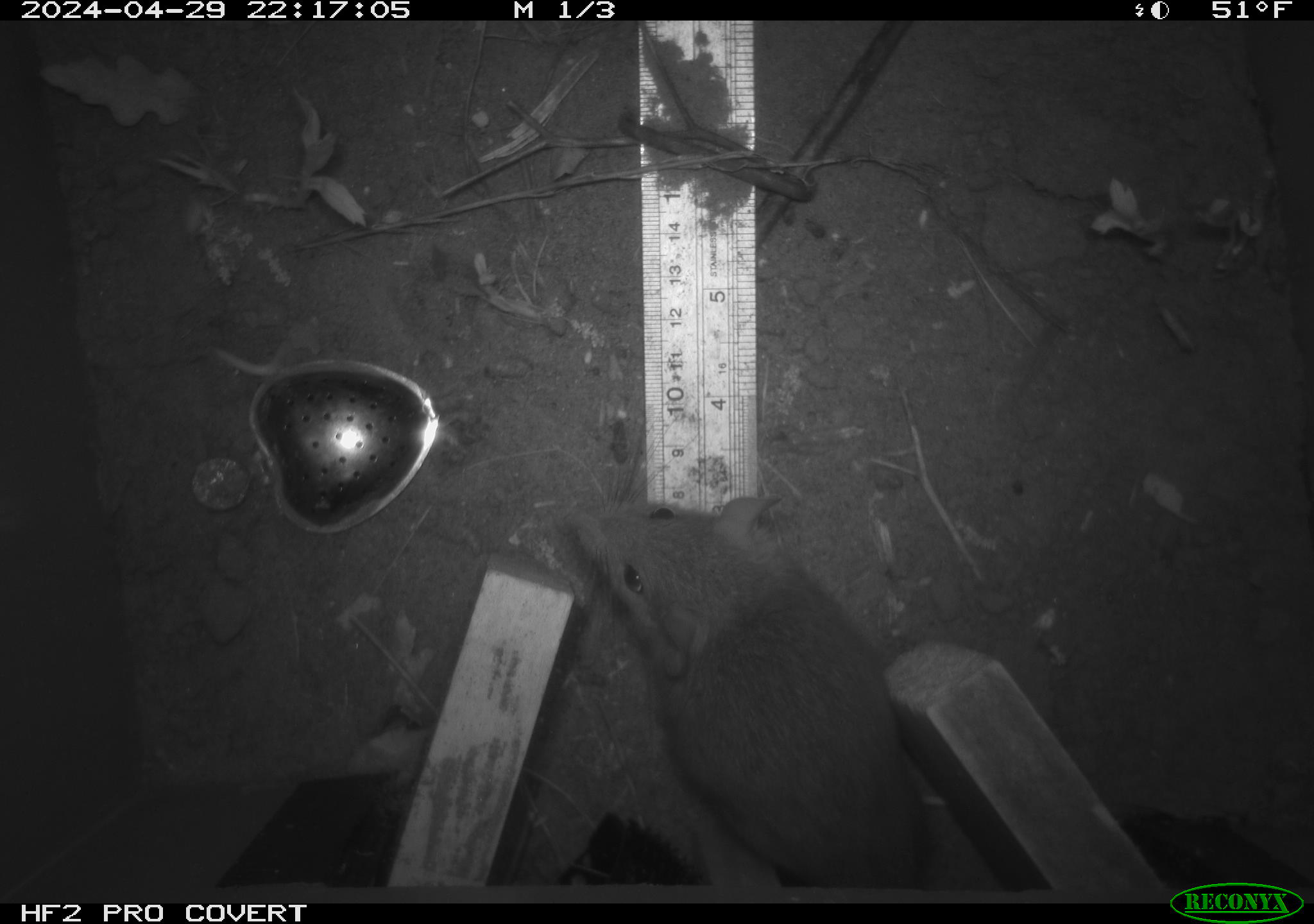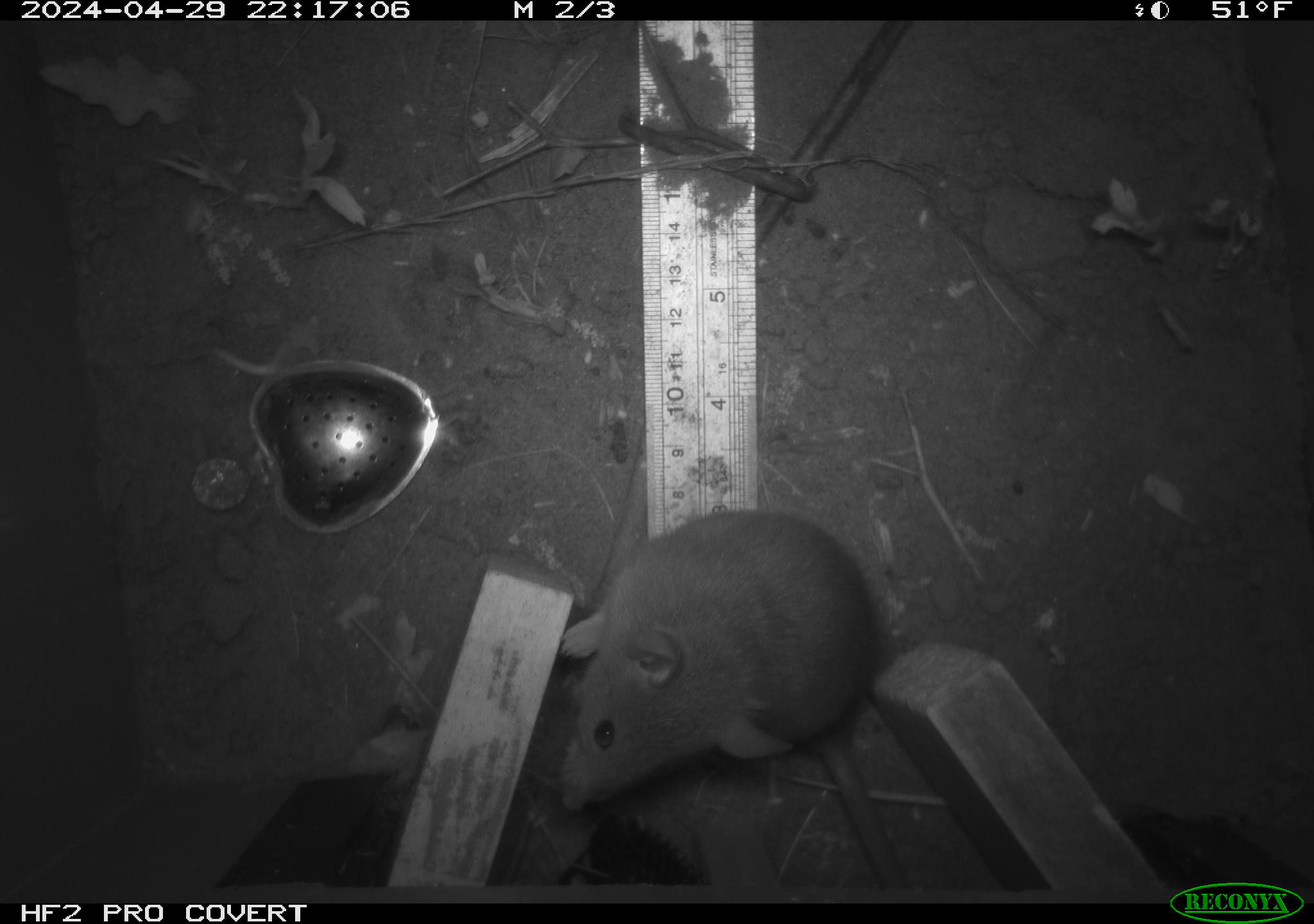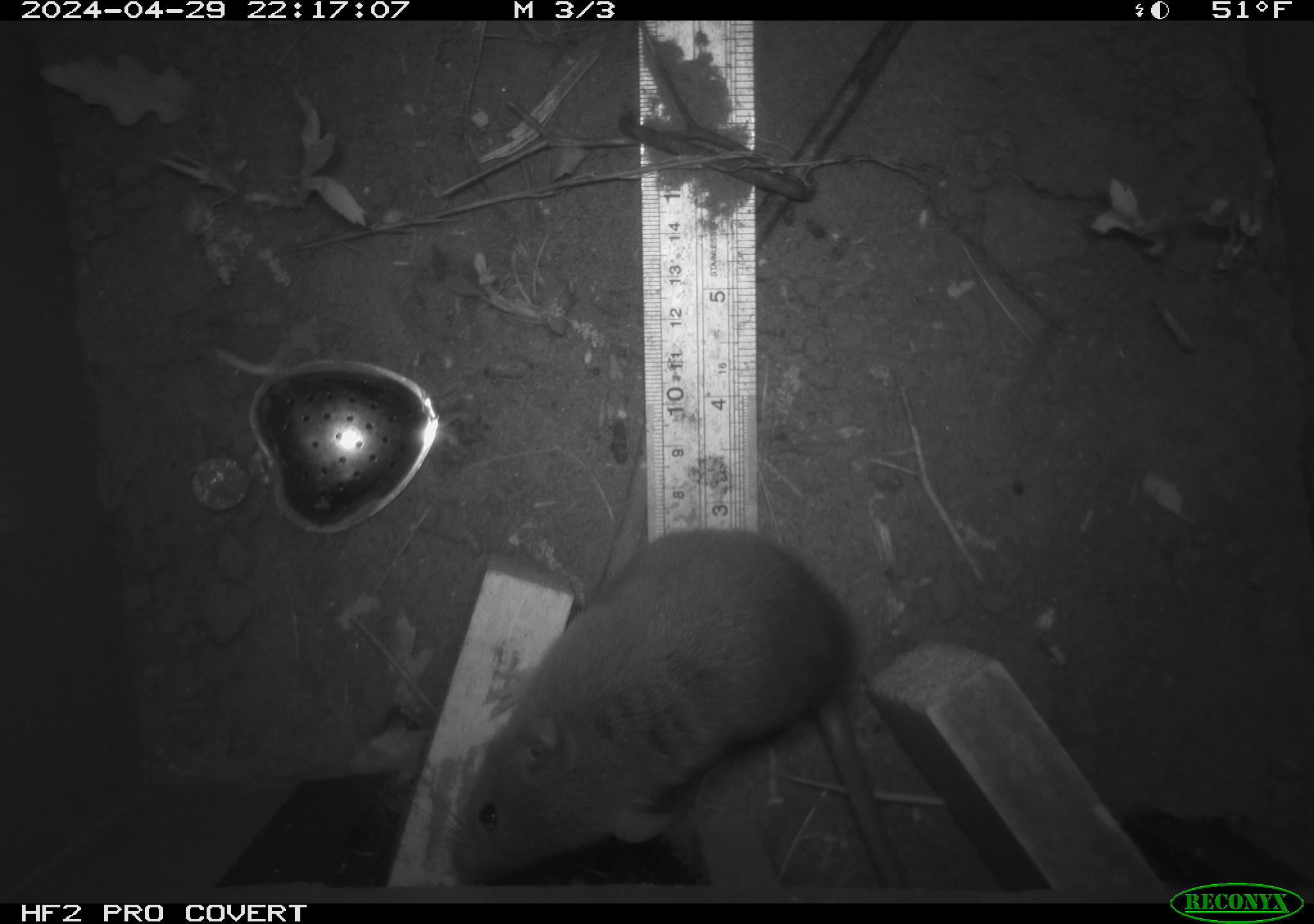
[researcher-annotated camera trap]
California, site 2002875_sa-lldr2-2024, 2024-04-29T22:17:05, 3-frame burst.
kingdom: Animalia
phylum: Chordata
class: Mammalia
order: Rodentia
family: Muridae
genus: Rattus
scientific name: Rattus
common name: rat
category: rattus species